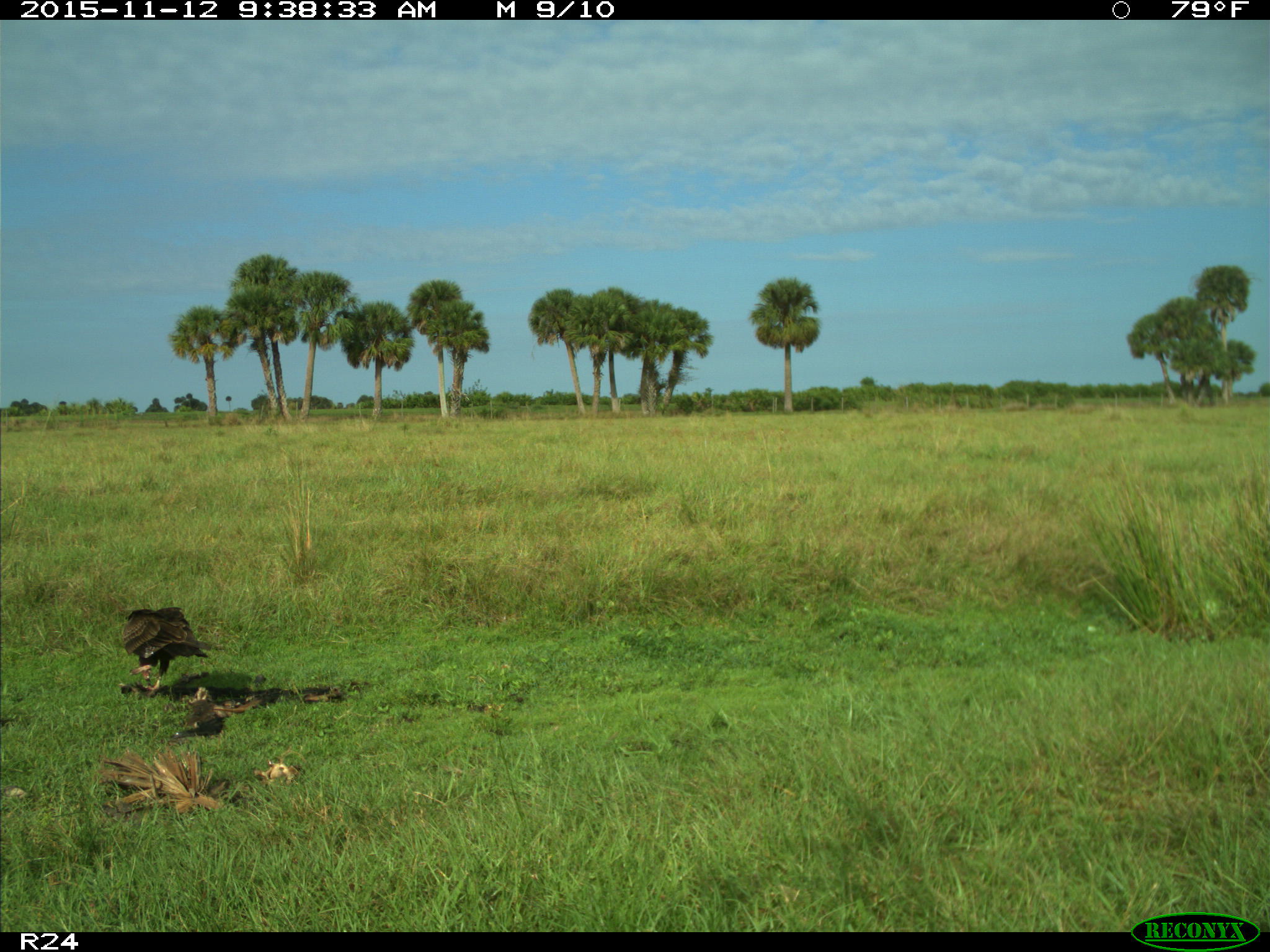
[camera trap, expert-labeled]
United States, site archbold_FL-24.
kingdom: Animalia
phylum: Chordata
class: Aves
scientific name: Aves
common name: birds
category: unidentified bird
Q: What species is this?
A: Unidentified bird (birds) (Aves).